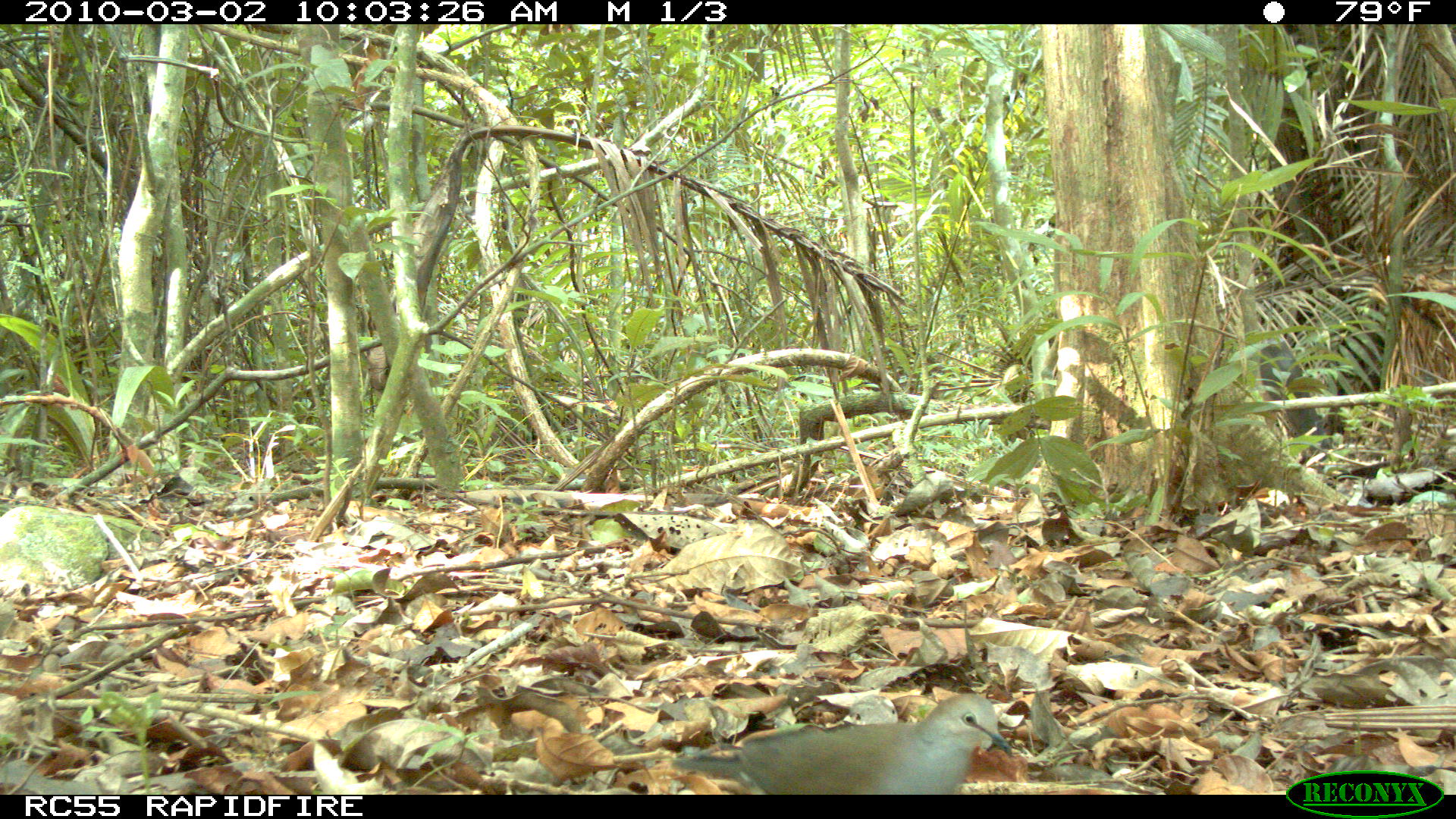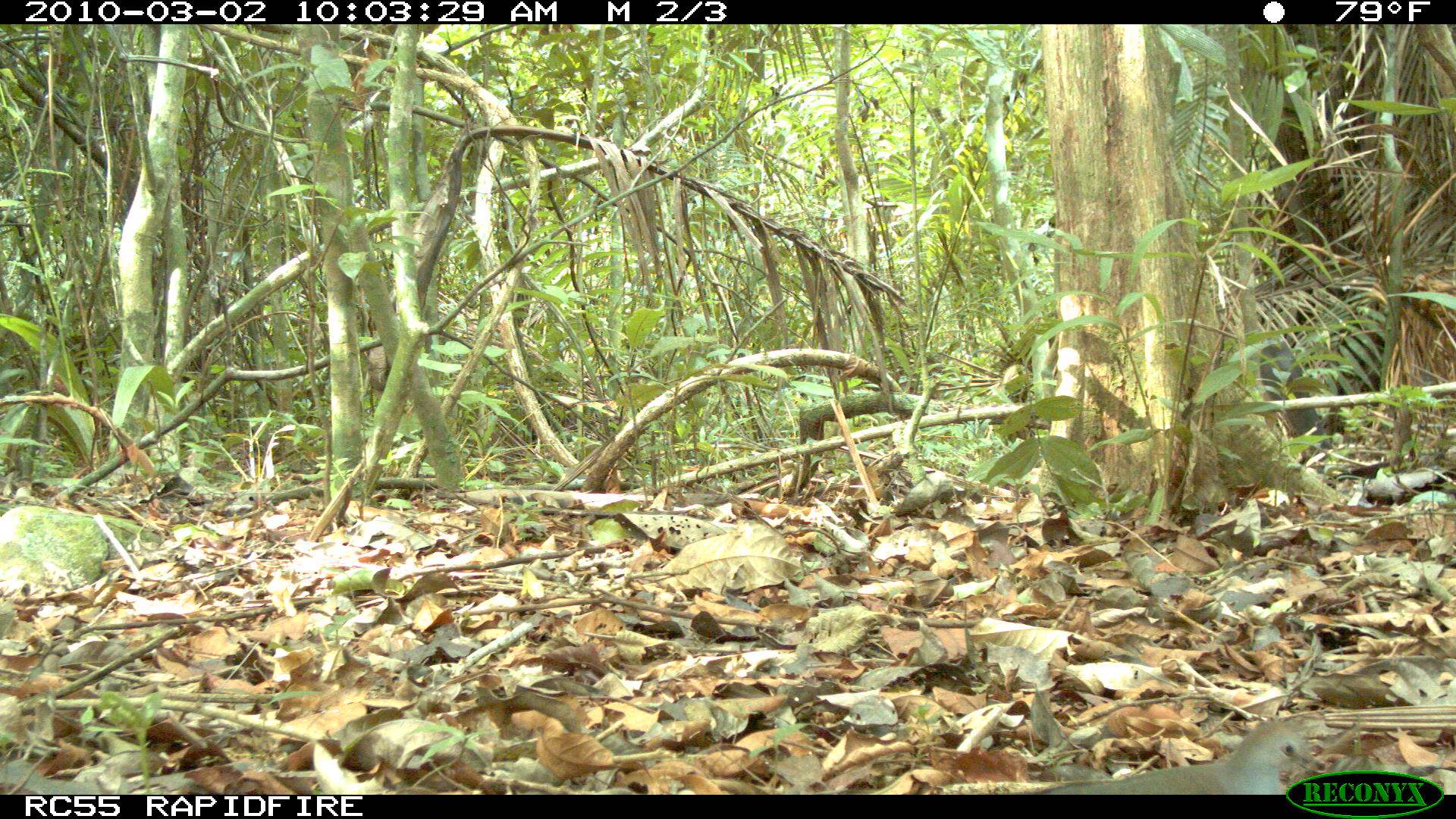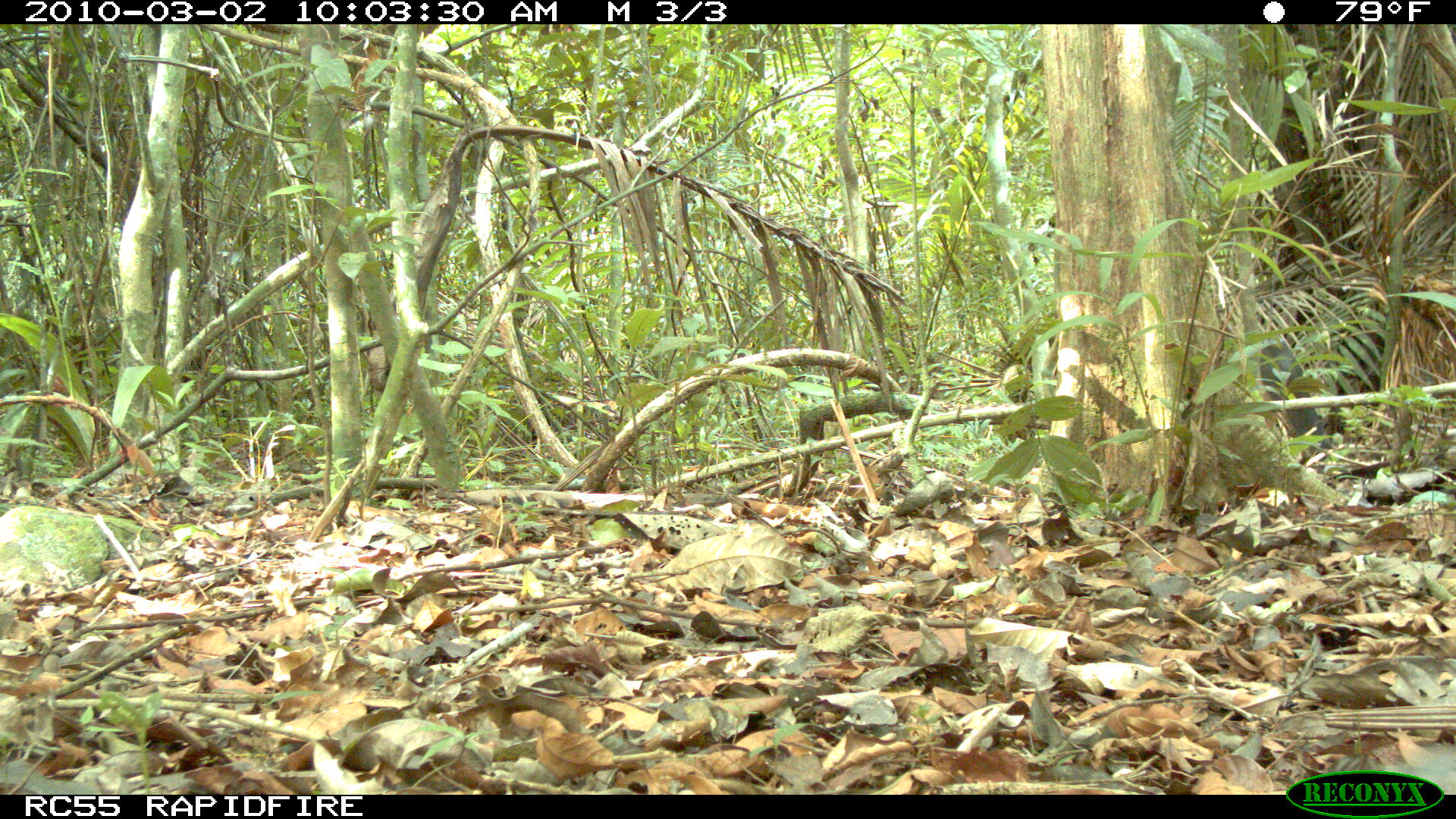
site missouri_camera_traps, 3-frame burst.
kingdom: Animalia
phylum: Chordata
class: Aves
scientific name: Aves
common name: bird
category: bird spec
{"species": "bird spec (bird) (Aves)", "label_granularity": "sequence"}